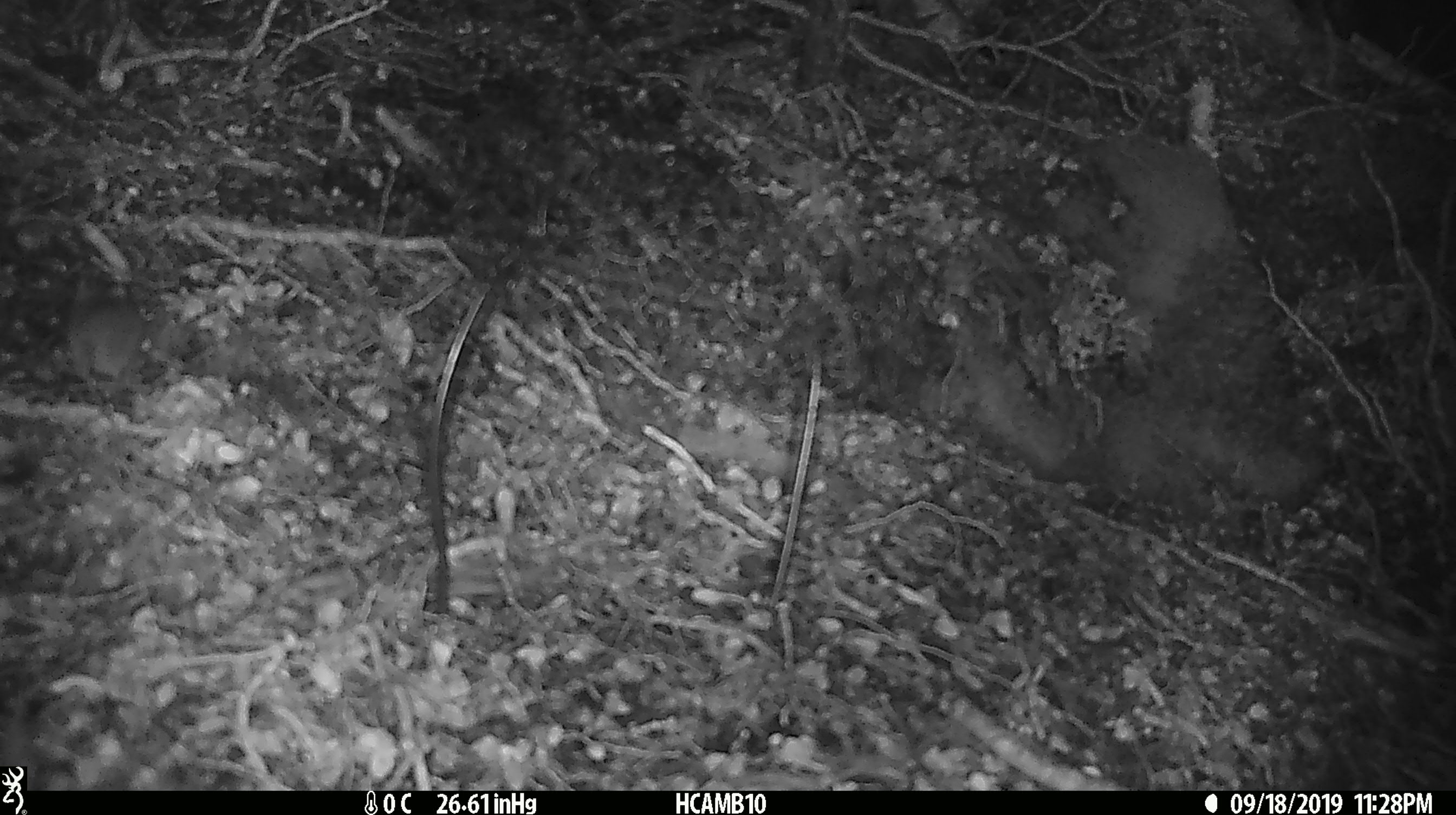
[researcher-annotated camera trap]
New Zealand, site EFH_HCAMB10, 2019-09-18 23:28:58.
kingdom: Animalia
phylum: Chordata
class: Mammalia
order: Rodentia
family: Muridae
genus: Mus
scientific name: Mus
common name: mouse